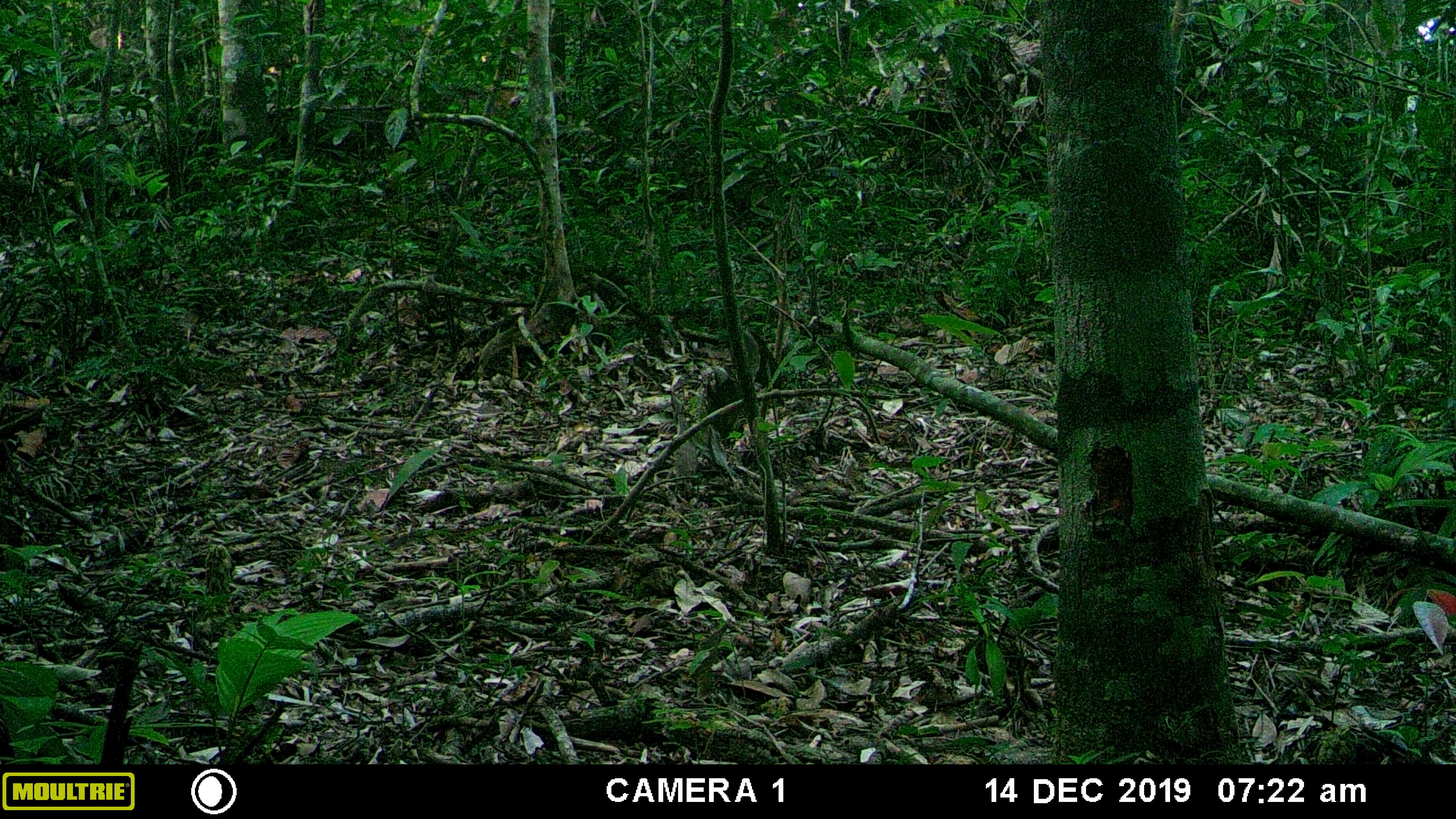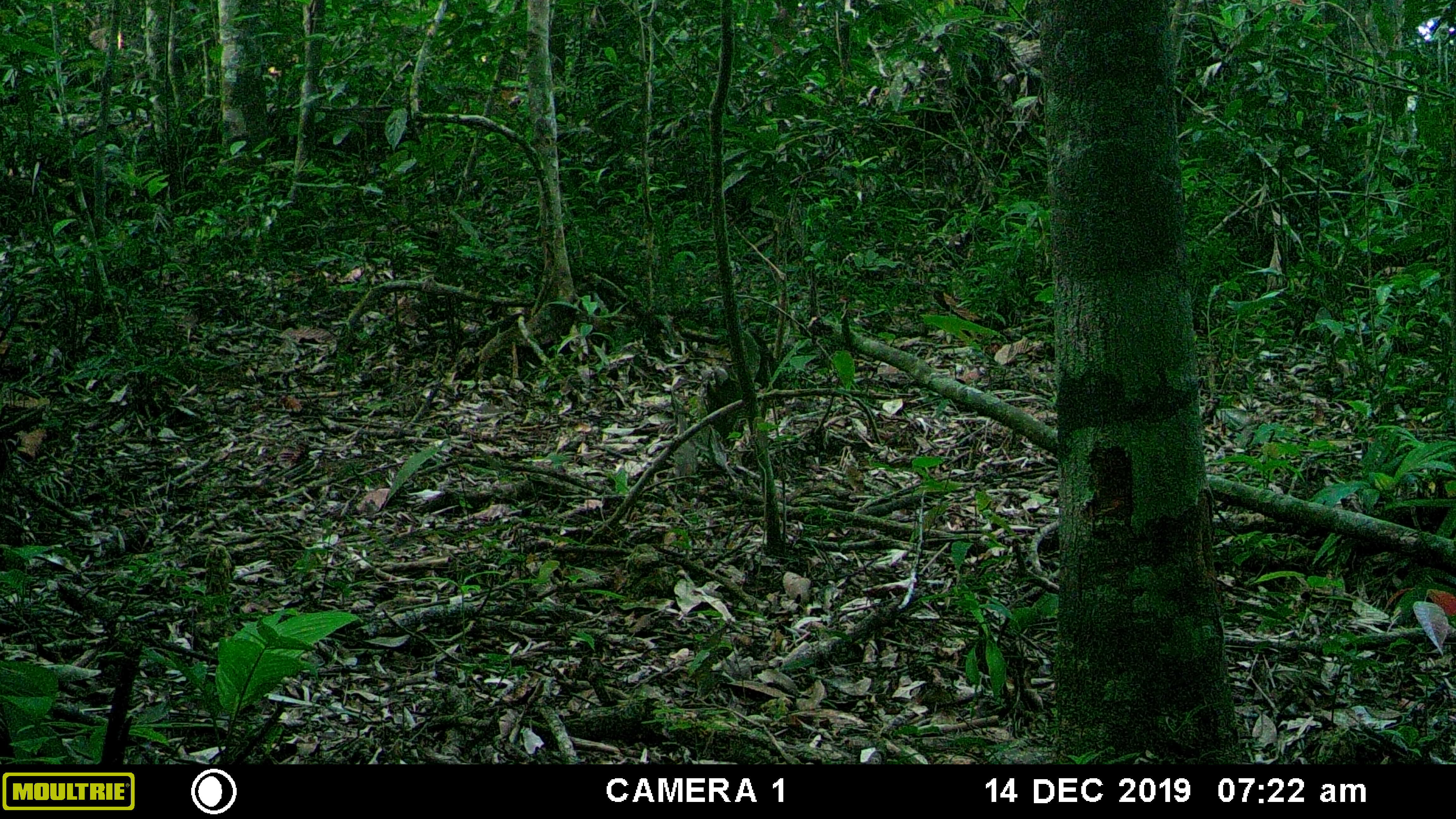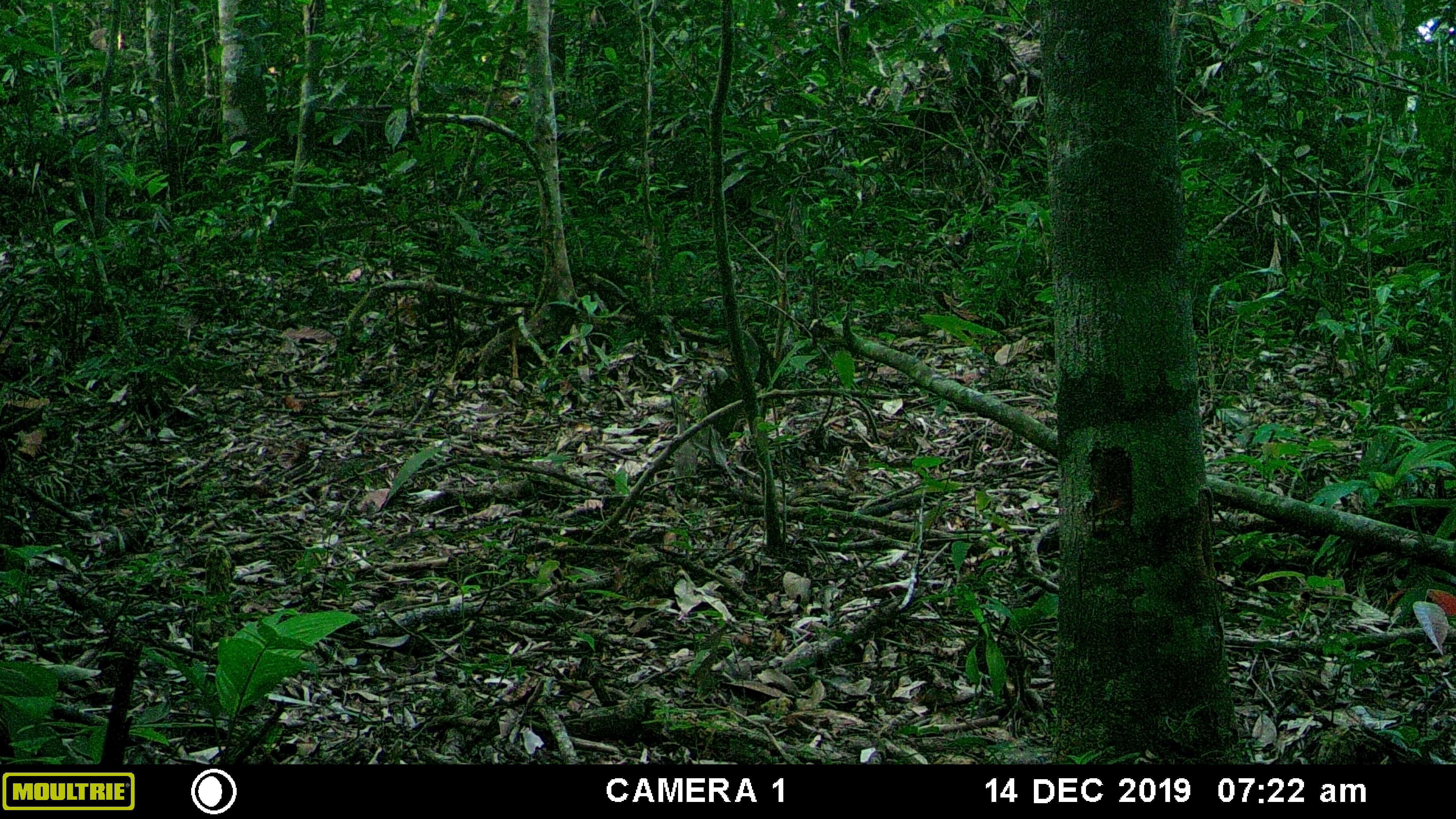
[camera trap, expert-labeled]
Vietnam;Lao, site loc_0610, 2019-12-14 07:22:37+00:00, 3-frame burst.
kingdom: Animalia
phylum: Chordata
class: Mammalia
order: Carnivora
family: Mustelidae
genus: Martes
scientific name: Martes flavigula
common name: yellow-throated marten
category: yellow throated marten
Yellow throated marten (yellow-throated marten) (Martes flavigula). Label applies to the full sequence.